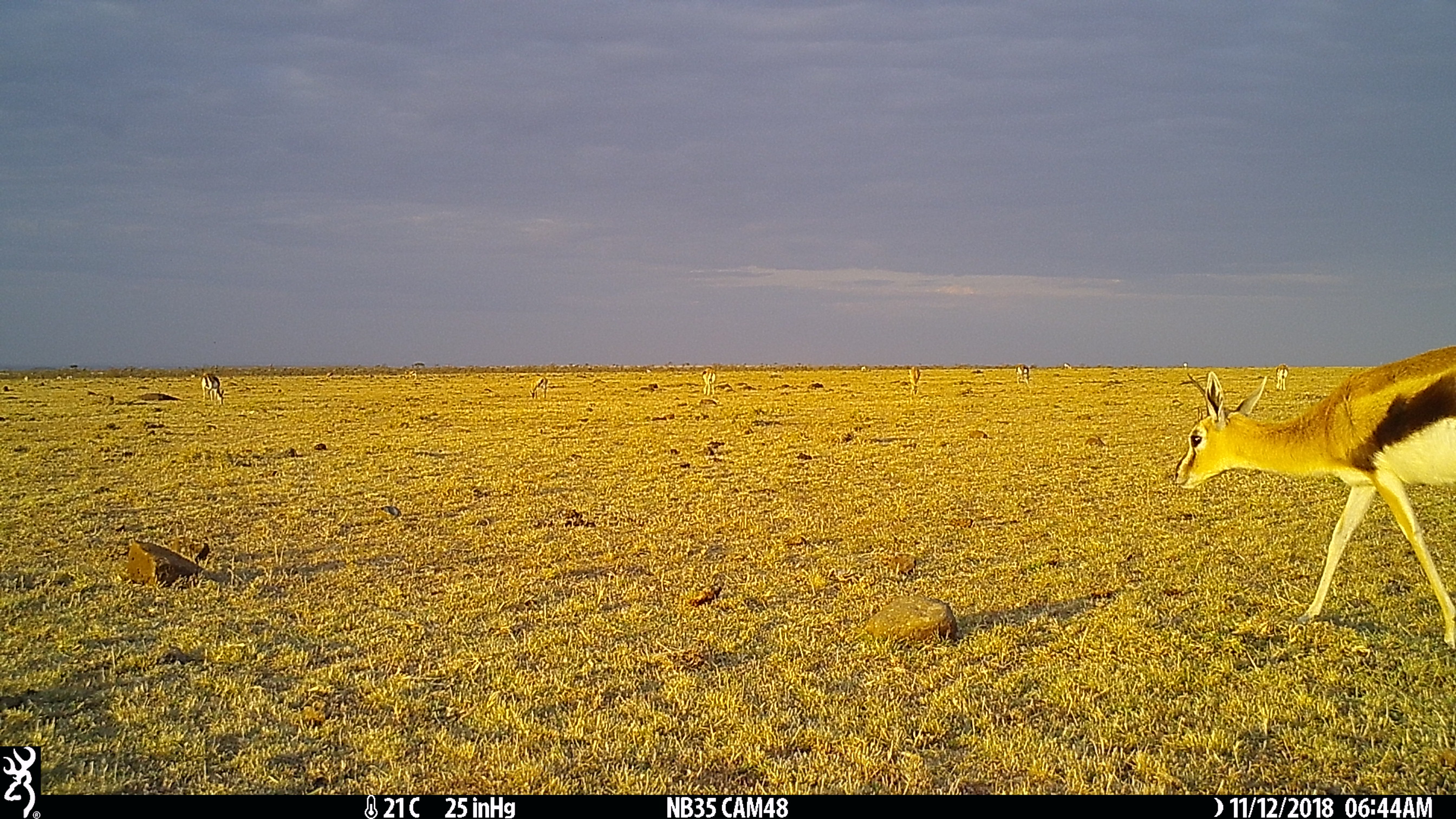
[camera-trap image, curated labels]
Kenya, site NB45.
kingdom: Animalia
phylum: Chordata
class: Mammalia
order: Artiodactyla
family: Bovidae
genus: Eudorcas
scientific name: Eudorcas thomsonii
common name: thomon's gazelle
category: gazelle thomsons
Gazelle thomsons (thomon's gazelle) (Eudorcas thomsonii).